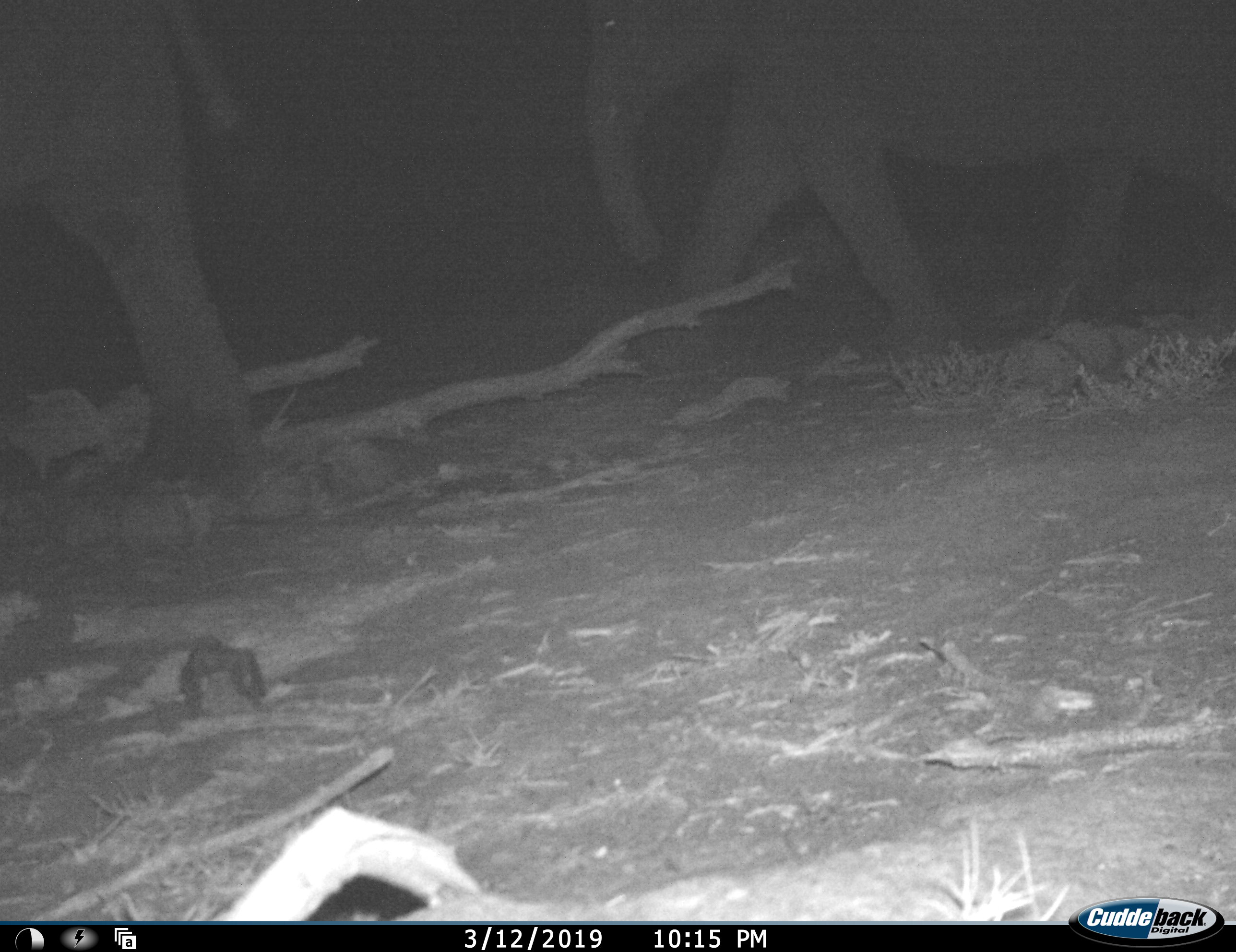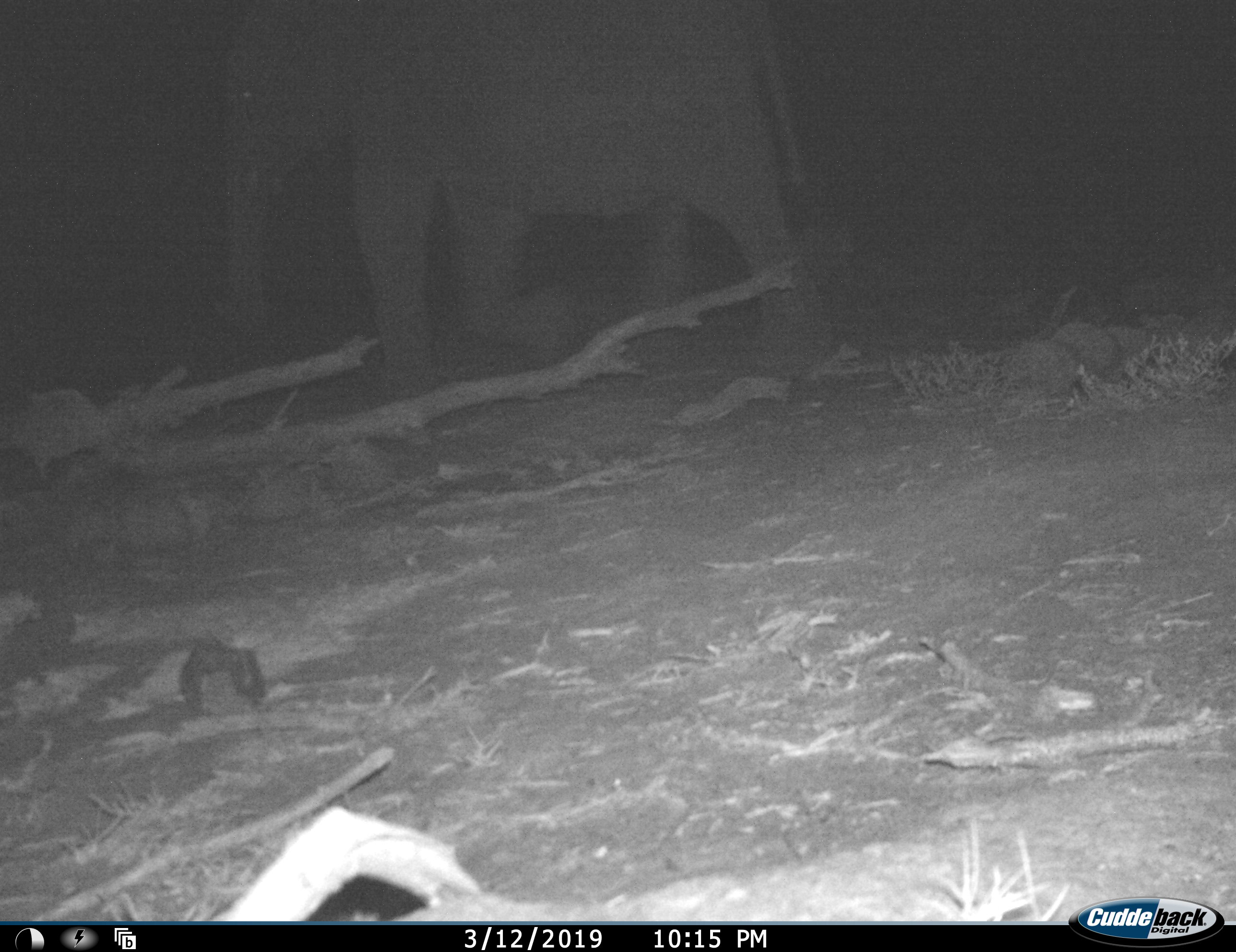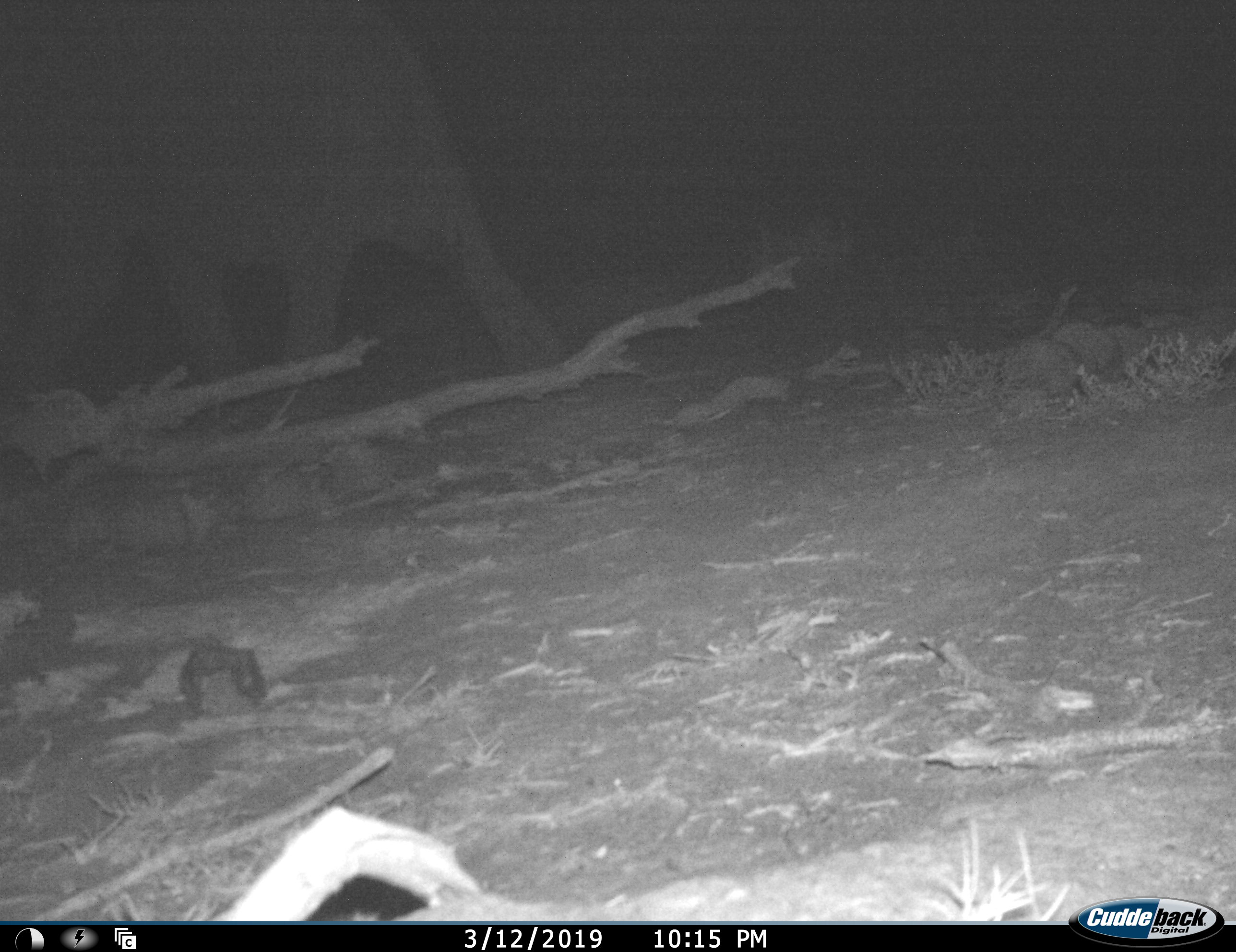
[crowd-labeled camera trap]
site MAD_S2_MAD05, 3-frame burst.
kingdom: Animalia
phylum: Chordata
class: Mammalia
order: Proboscidea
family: Elephantidae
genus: Loxodonta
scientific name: Loxodonta africana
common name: african bush elephant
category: elephant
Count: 2.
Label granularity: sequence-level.